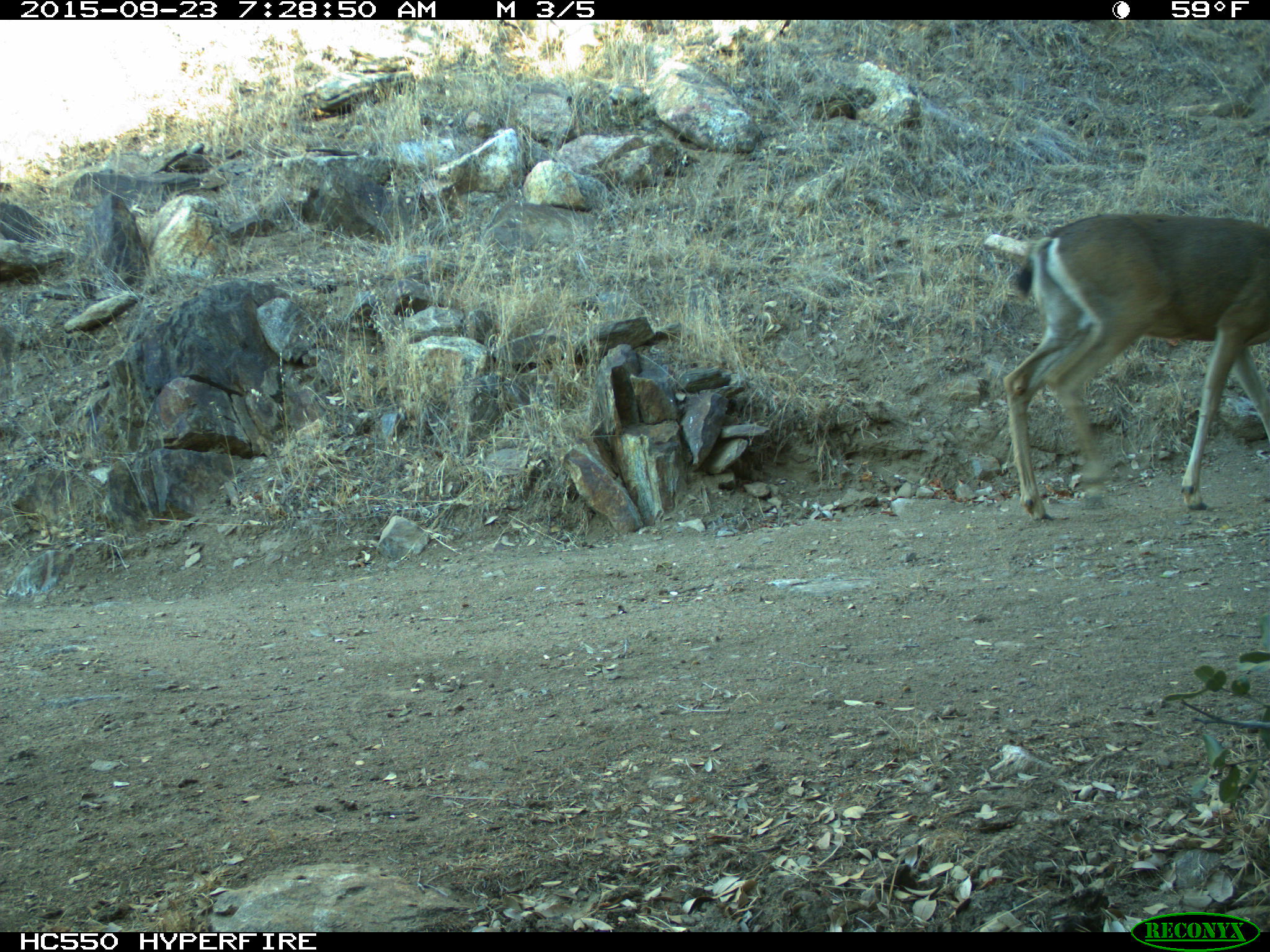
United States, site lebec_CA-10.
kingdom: Animalia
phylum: Chordata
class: Mammalia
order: Artiodactyla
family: Cervidae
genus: Odocoileus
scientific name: Odocoileus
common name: deer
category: unidentified deer